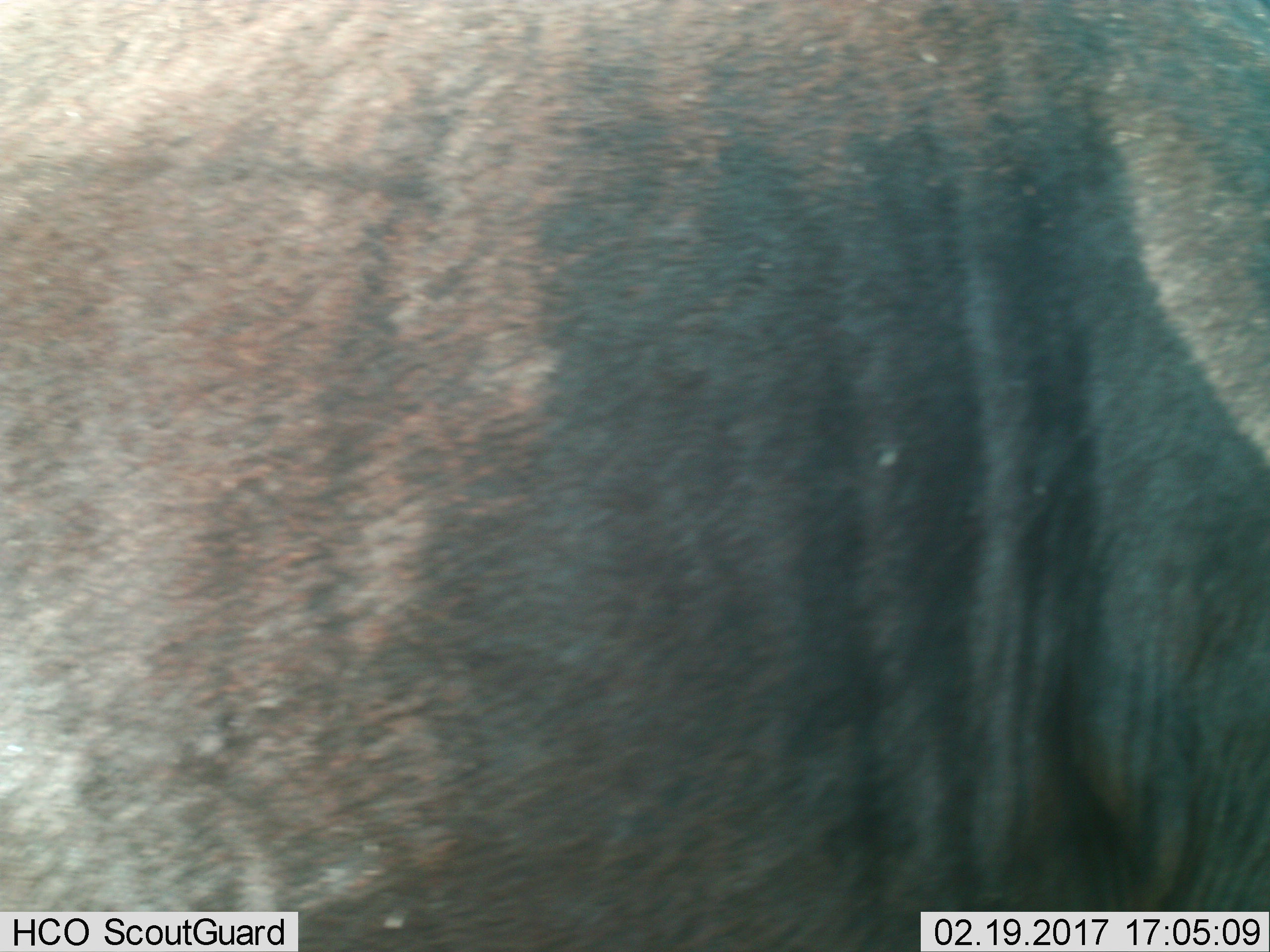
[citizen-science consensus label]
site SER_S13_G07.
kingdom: Animalia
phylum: Chordata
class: Mammalia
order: Artiodactyla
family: Bovidae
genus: Connochaetes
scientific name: Connochaetes taurinus taurinus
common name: blue wildebeest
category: wildebeestblue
Wildebeestblue (blue wildebeest) (Connochaetes taurinus taurinus), count 1. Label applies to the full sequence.